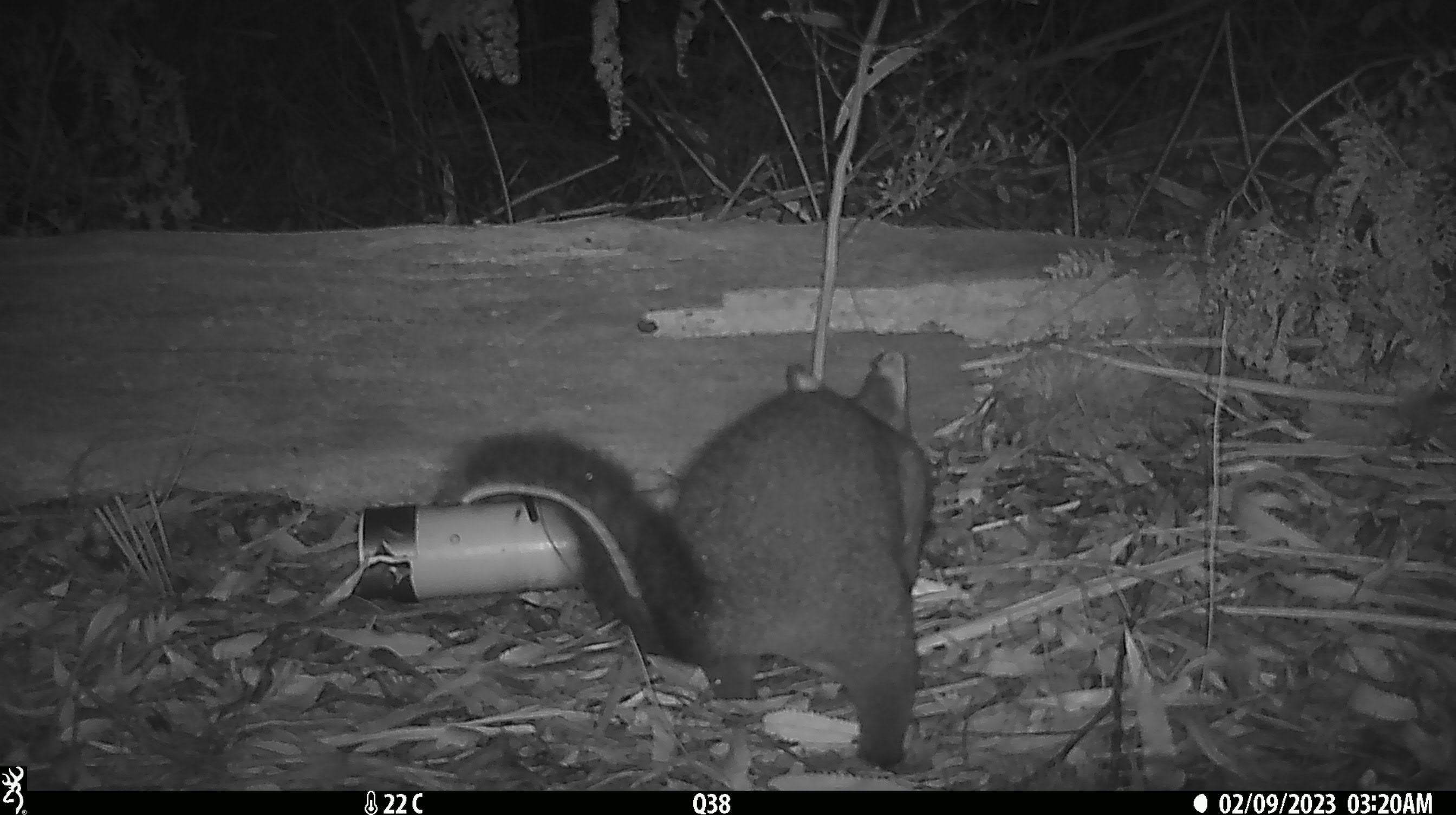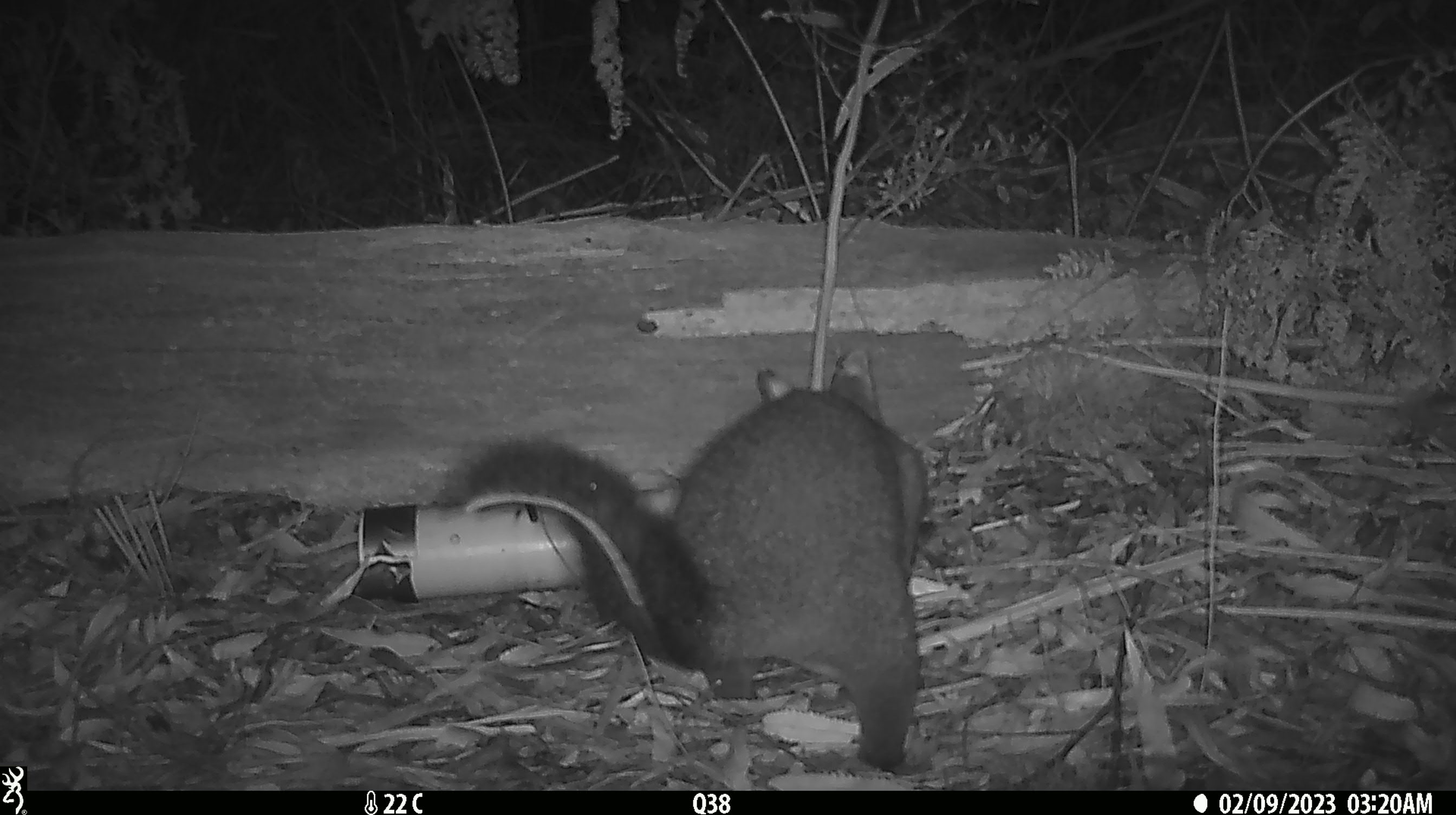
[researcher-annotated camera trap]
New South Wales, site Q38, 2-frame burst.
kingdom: Animalia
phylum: Chordata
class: Mammalia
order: Diprotodontia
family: Phalangeridae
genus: Trichosurus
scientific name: Trichosurus vulpecula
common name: common brushtail possum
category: possum